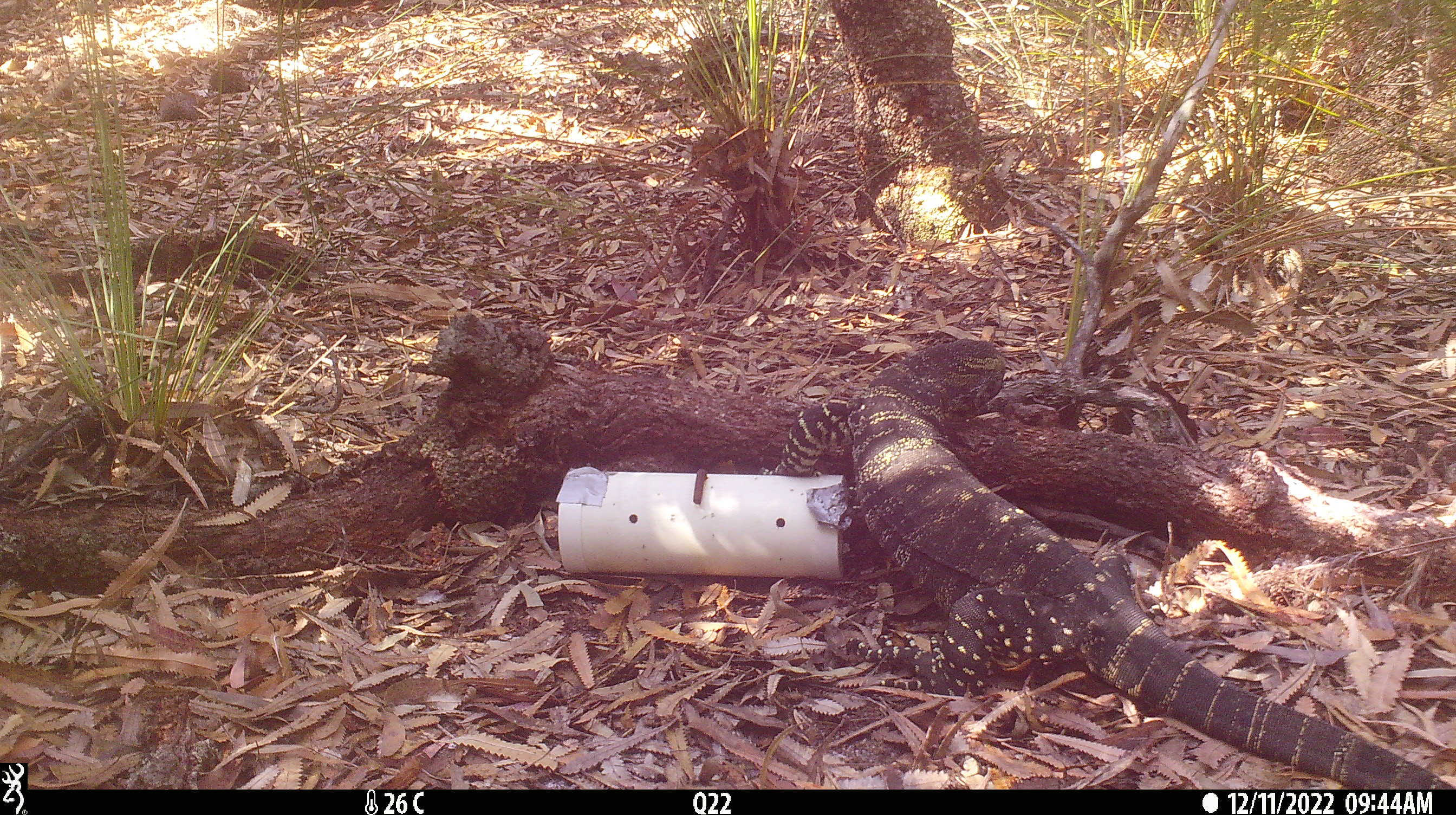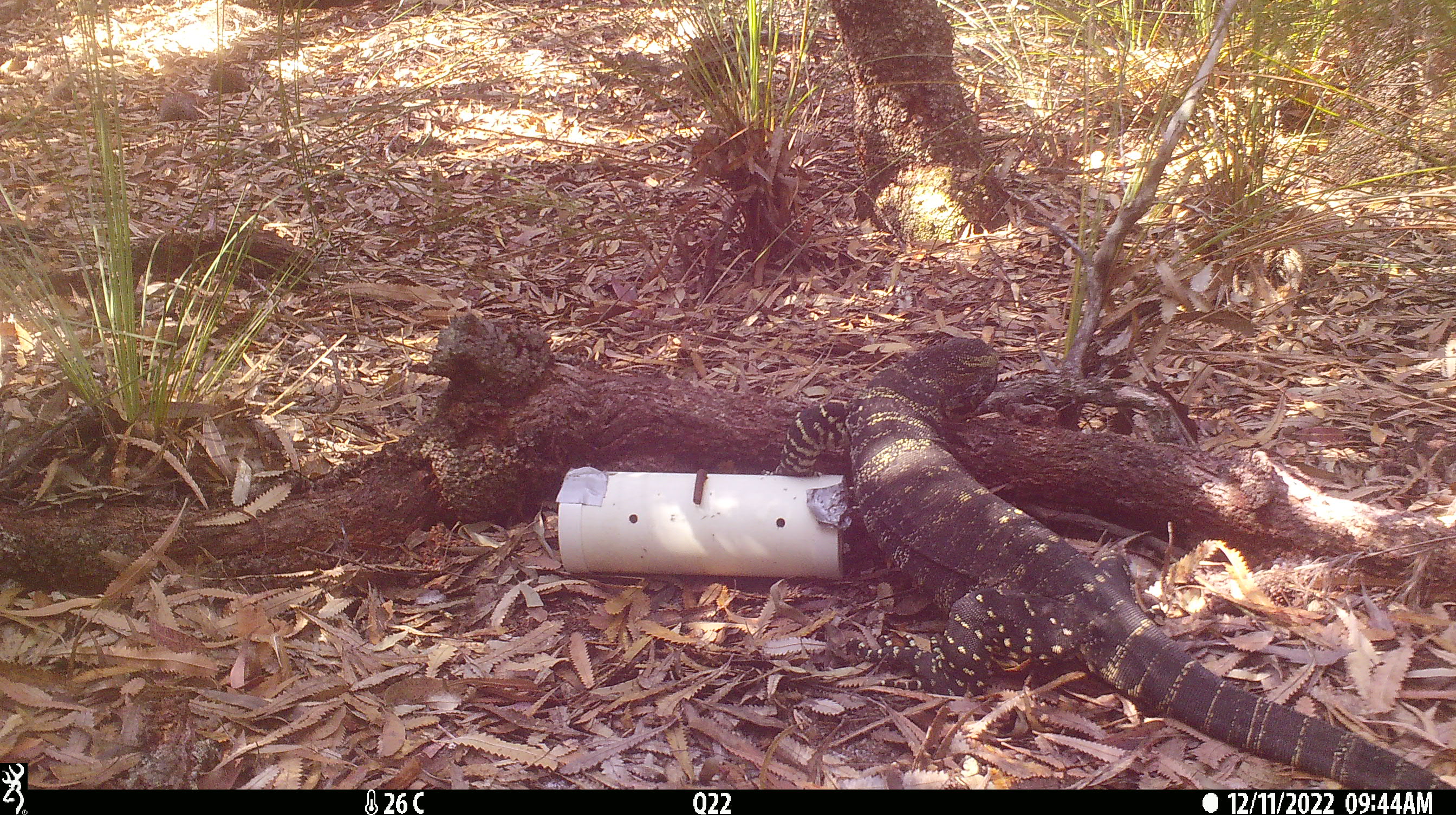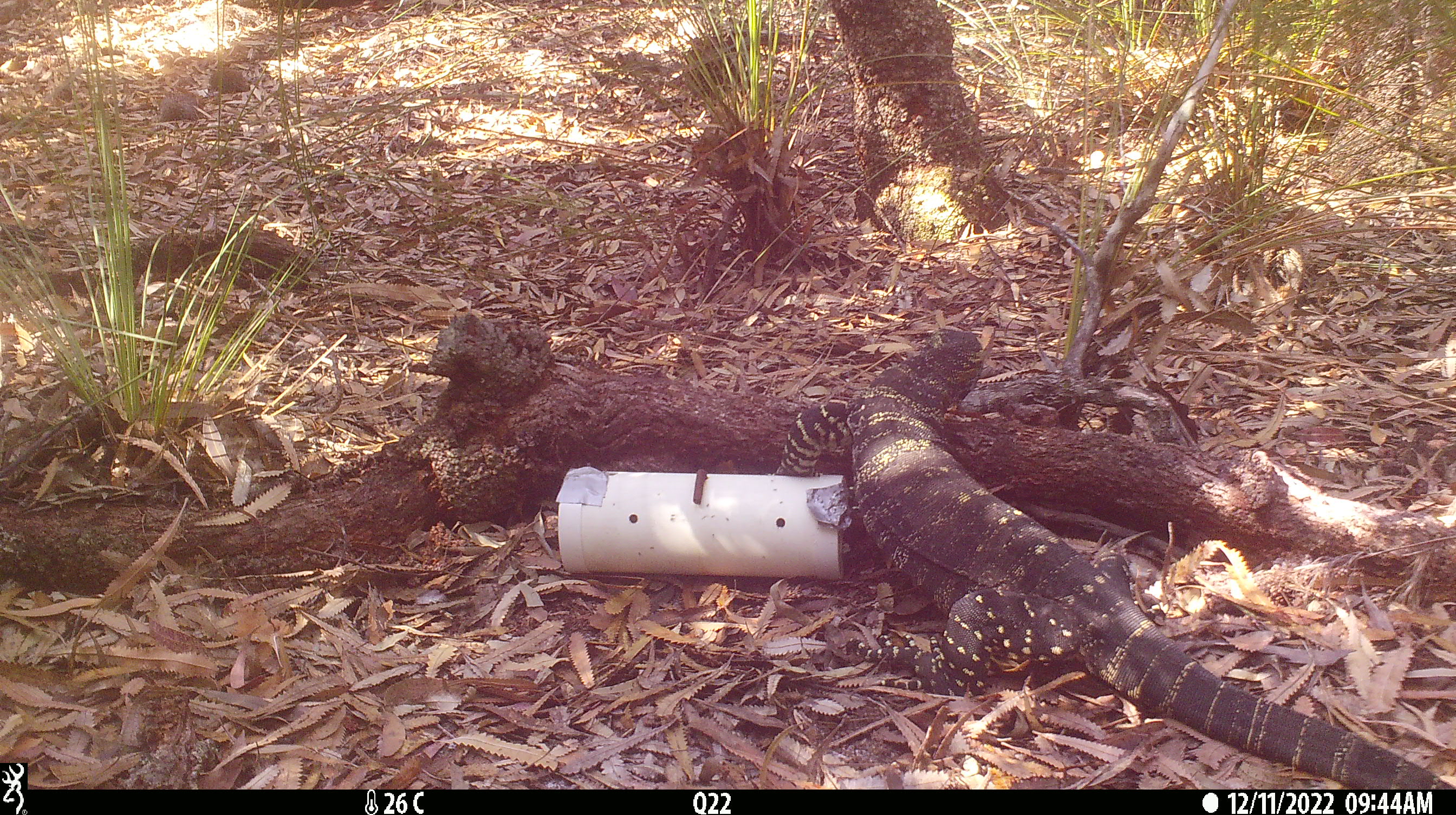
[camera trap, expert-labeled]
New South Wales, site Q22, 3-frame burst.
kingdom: Animalia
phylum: Chordata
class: Reptilia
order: Squamata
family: Varanidae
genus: Varanus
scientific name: Varanus varius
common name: lace monitor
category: goanna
Goanna (lace monitor) (Varanus varius).